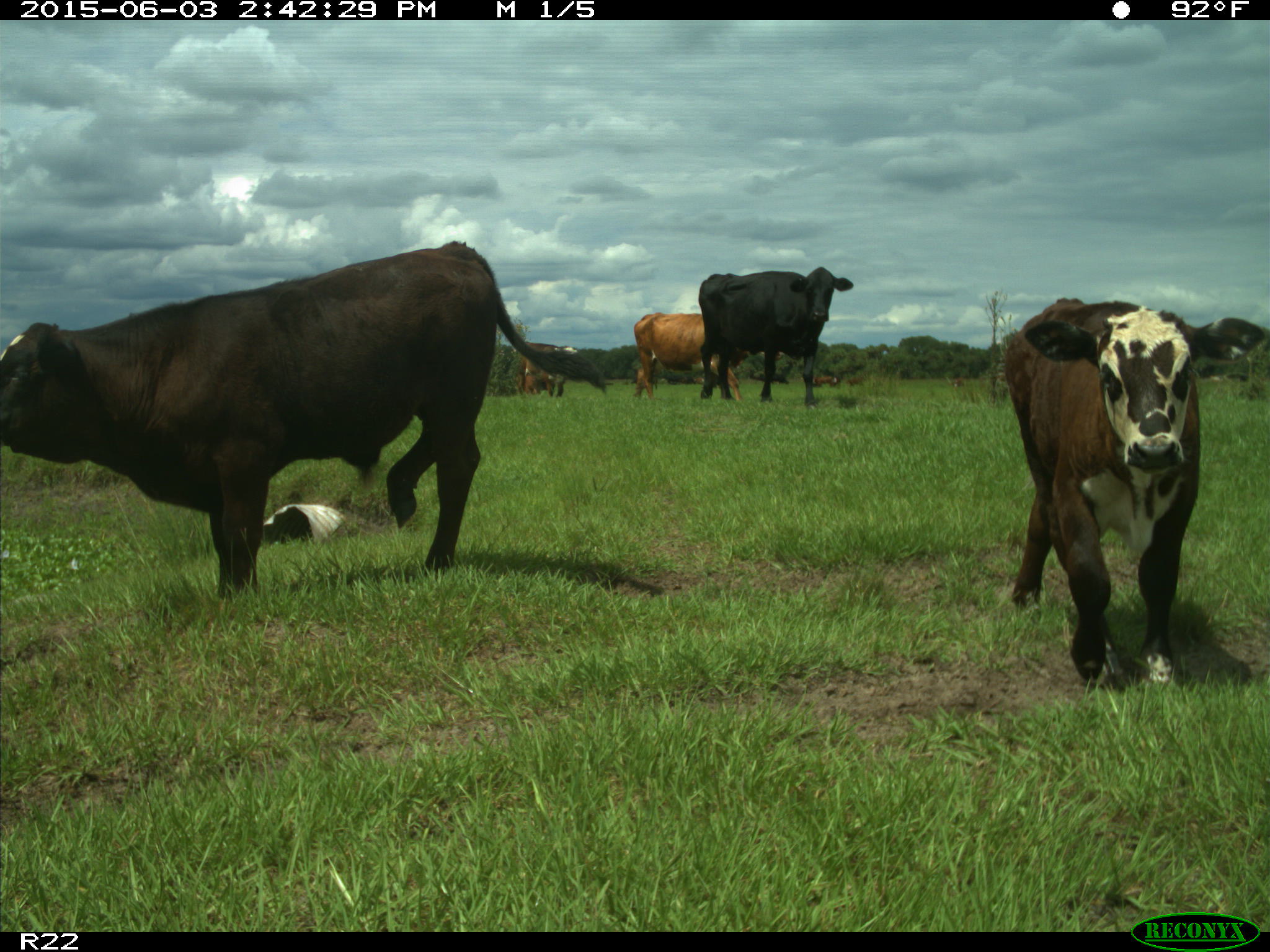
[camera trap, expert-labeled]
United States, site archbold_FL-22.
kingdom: Animalia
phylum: Chordata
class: Mammalia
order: Artiodactyla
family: Bovidae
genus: Bos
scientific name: Bos taurus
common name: domestic cow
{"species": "Bos taurus (domestic cow)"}